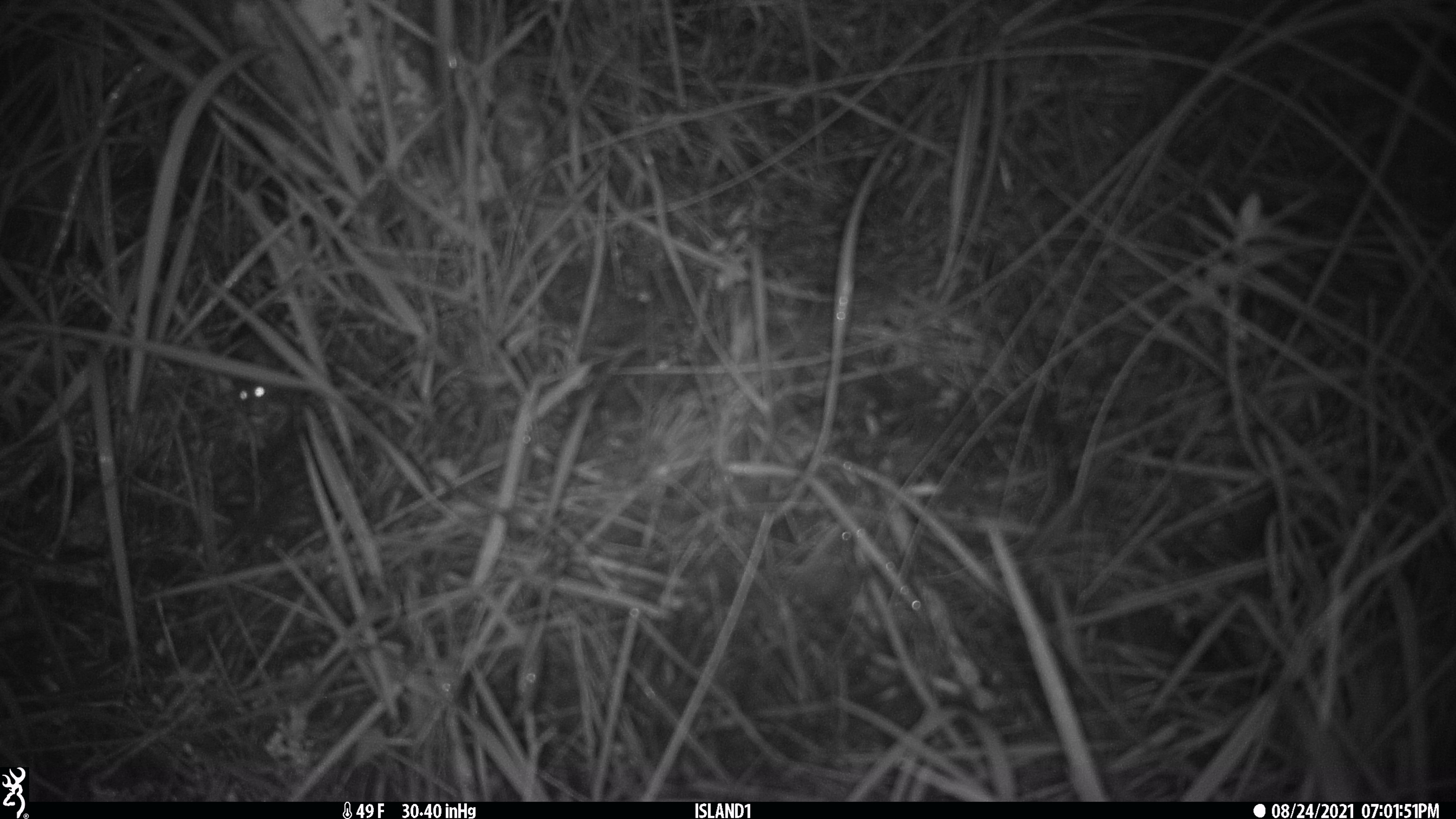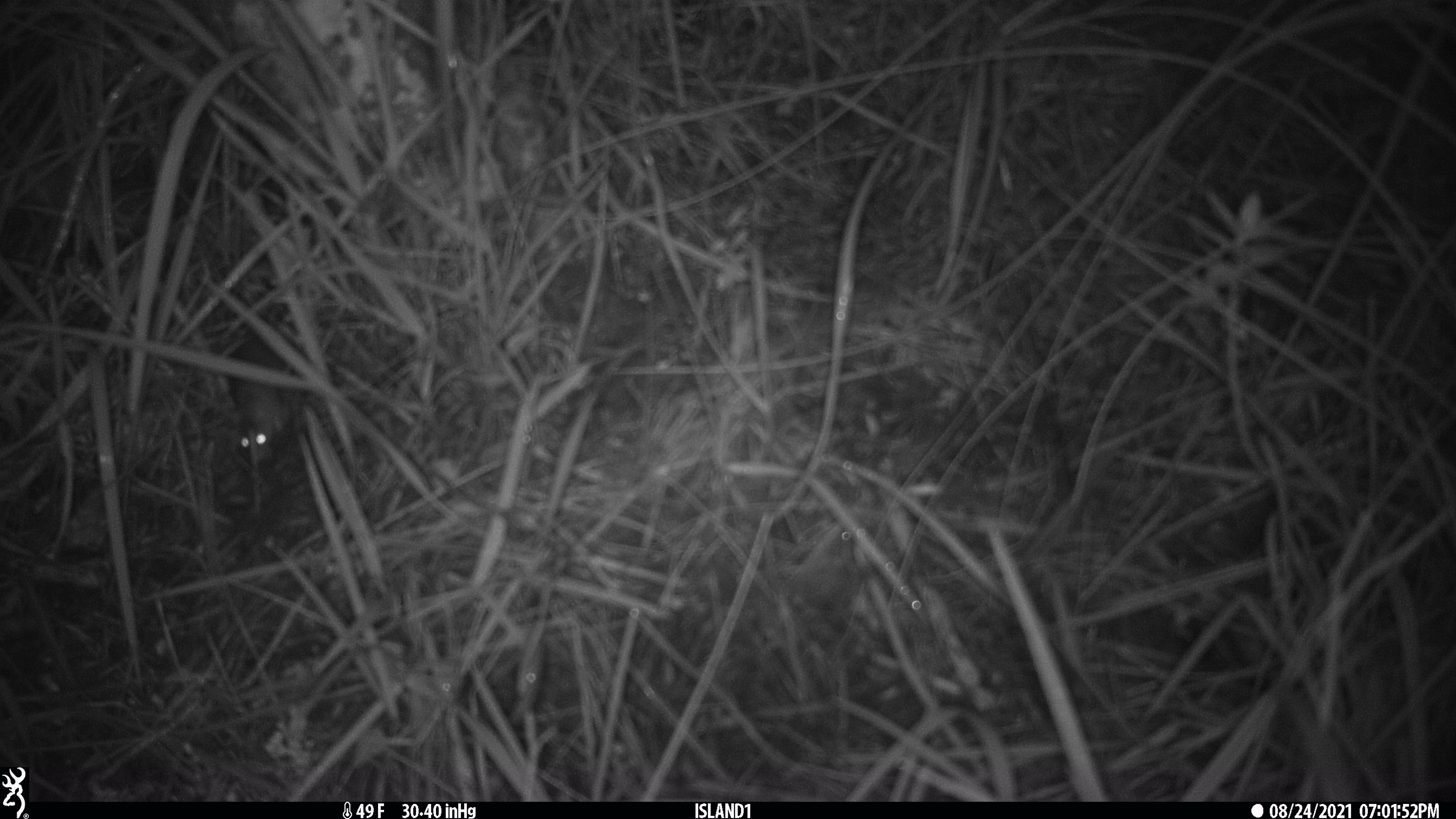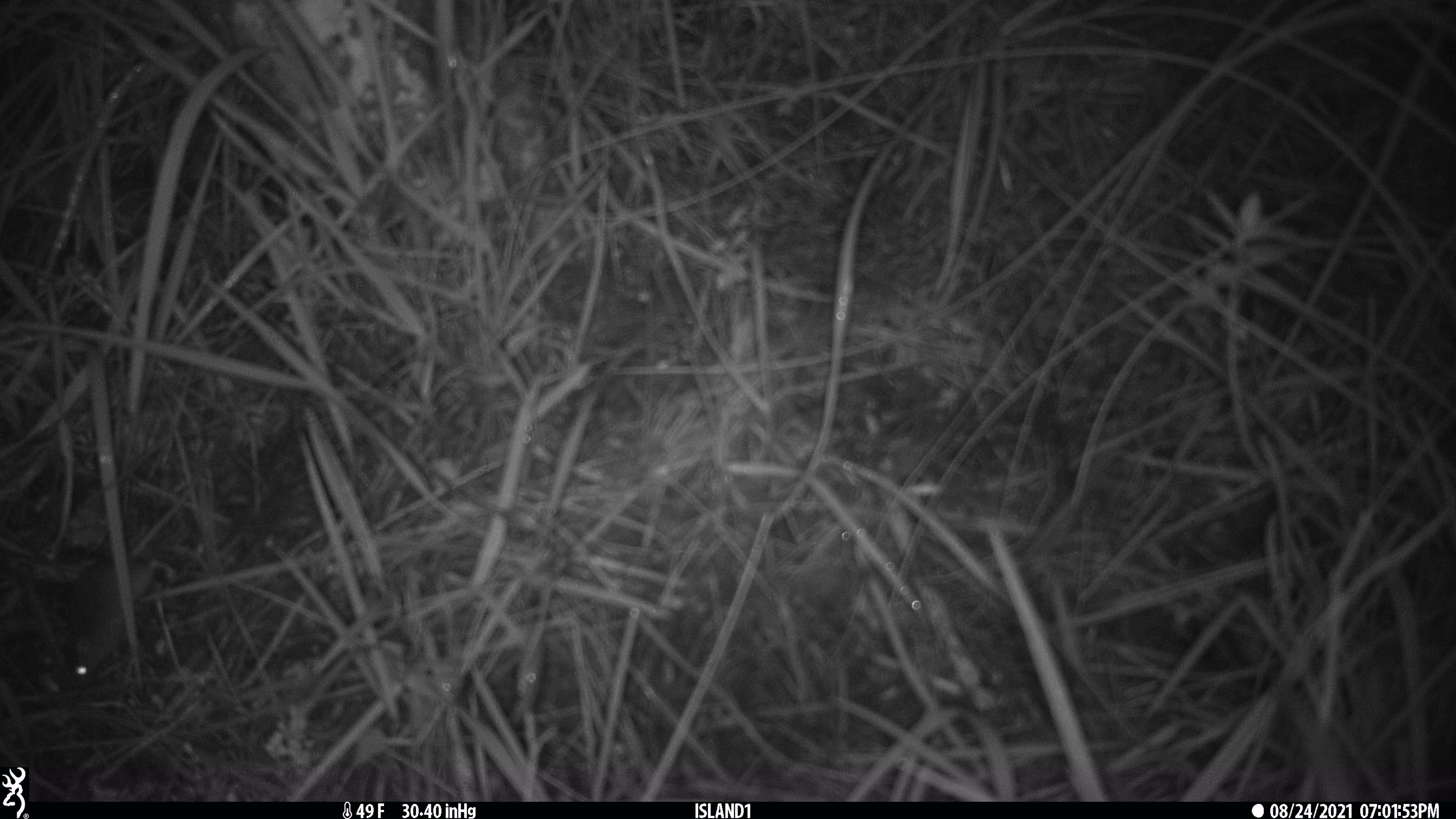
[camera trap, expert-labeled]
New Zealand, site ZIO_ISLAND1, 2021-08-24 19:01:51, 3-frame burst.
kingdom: Animalia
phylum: Chordata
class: Mammalia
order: Rodentia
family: Muridae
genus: Mus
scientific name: Mus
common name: mouse